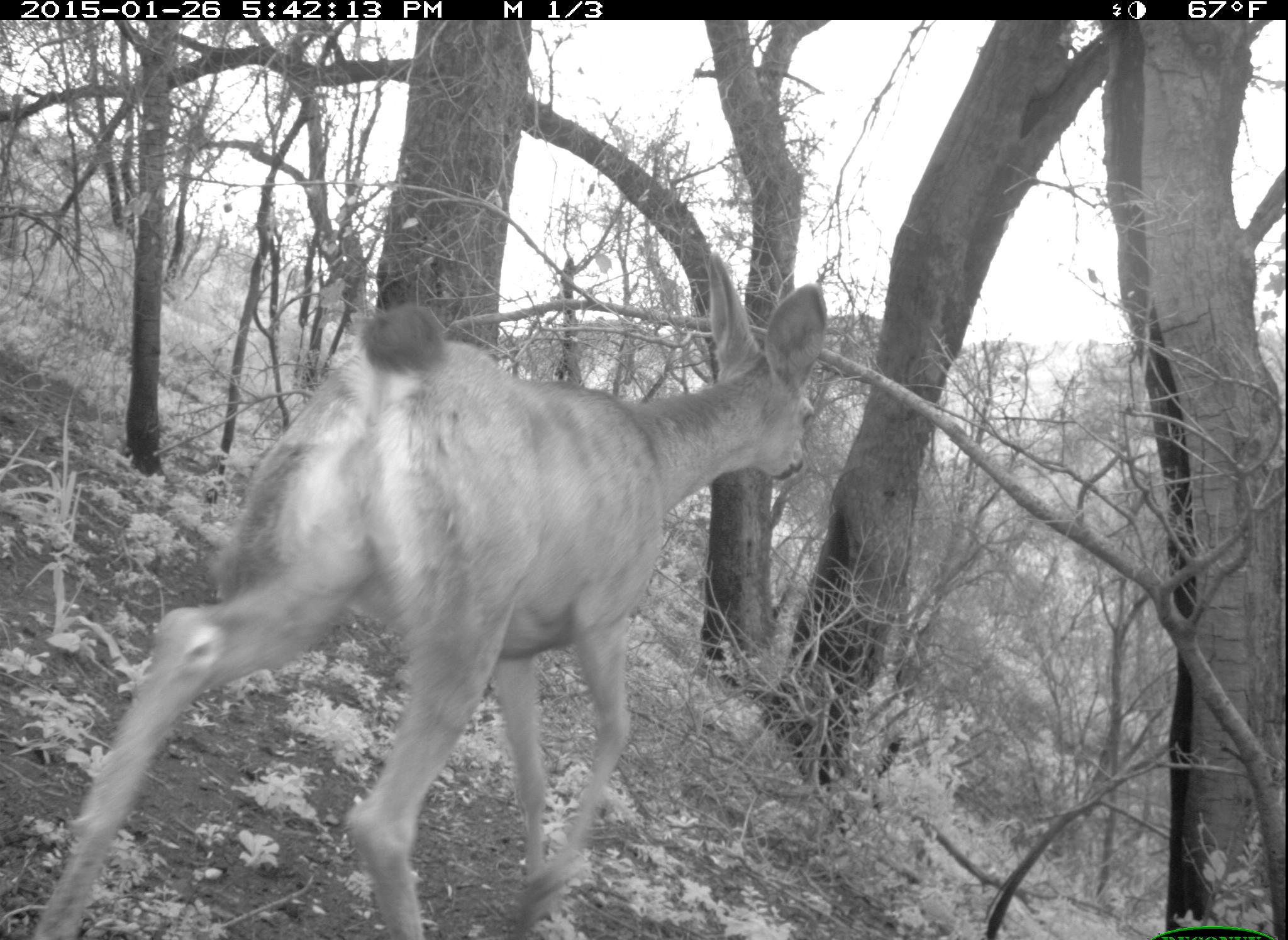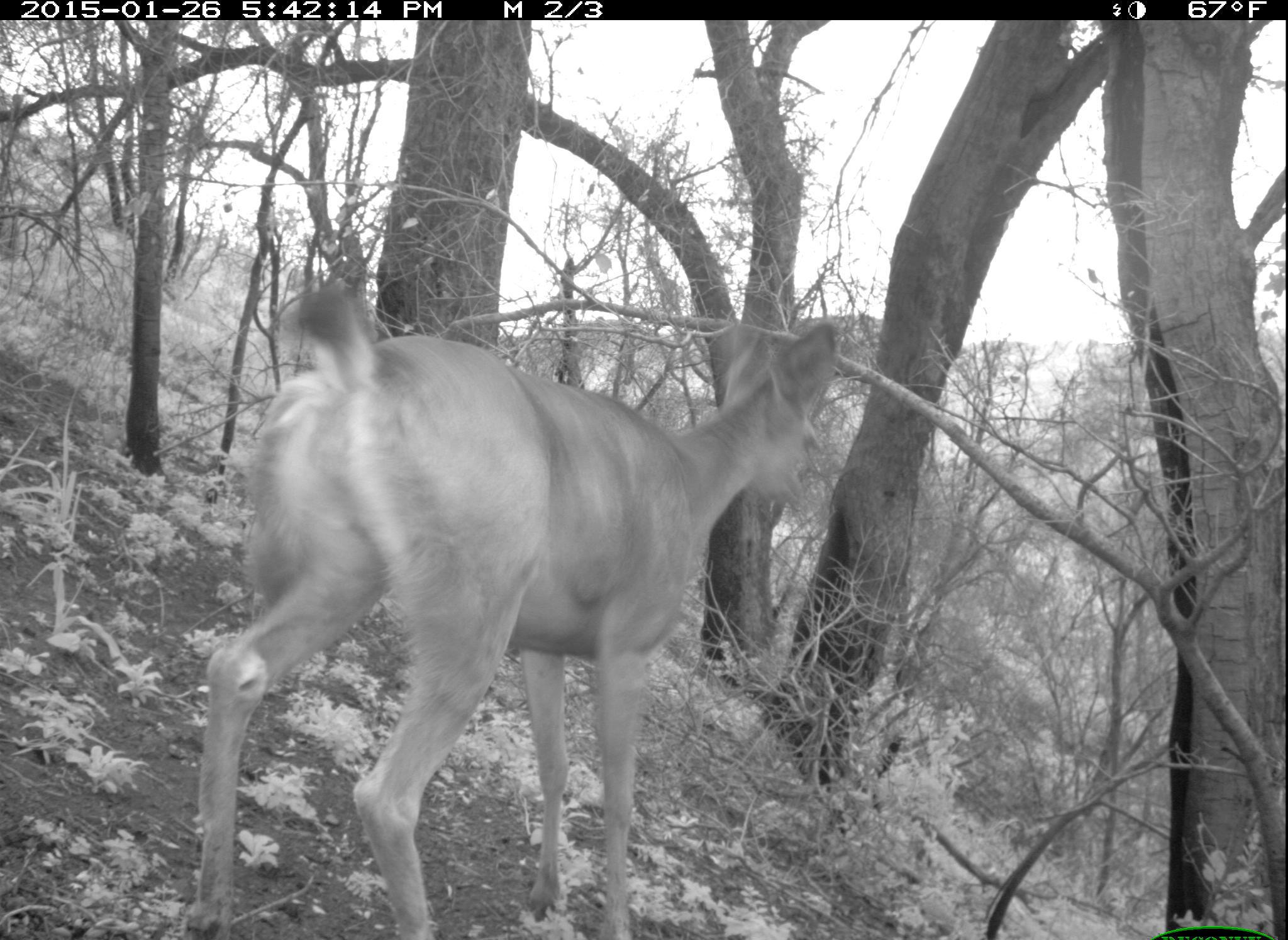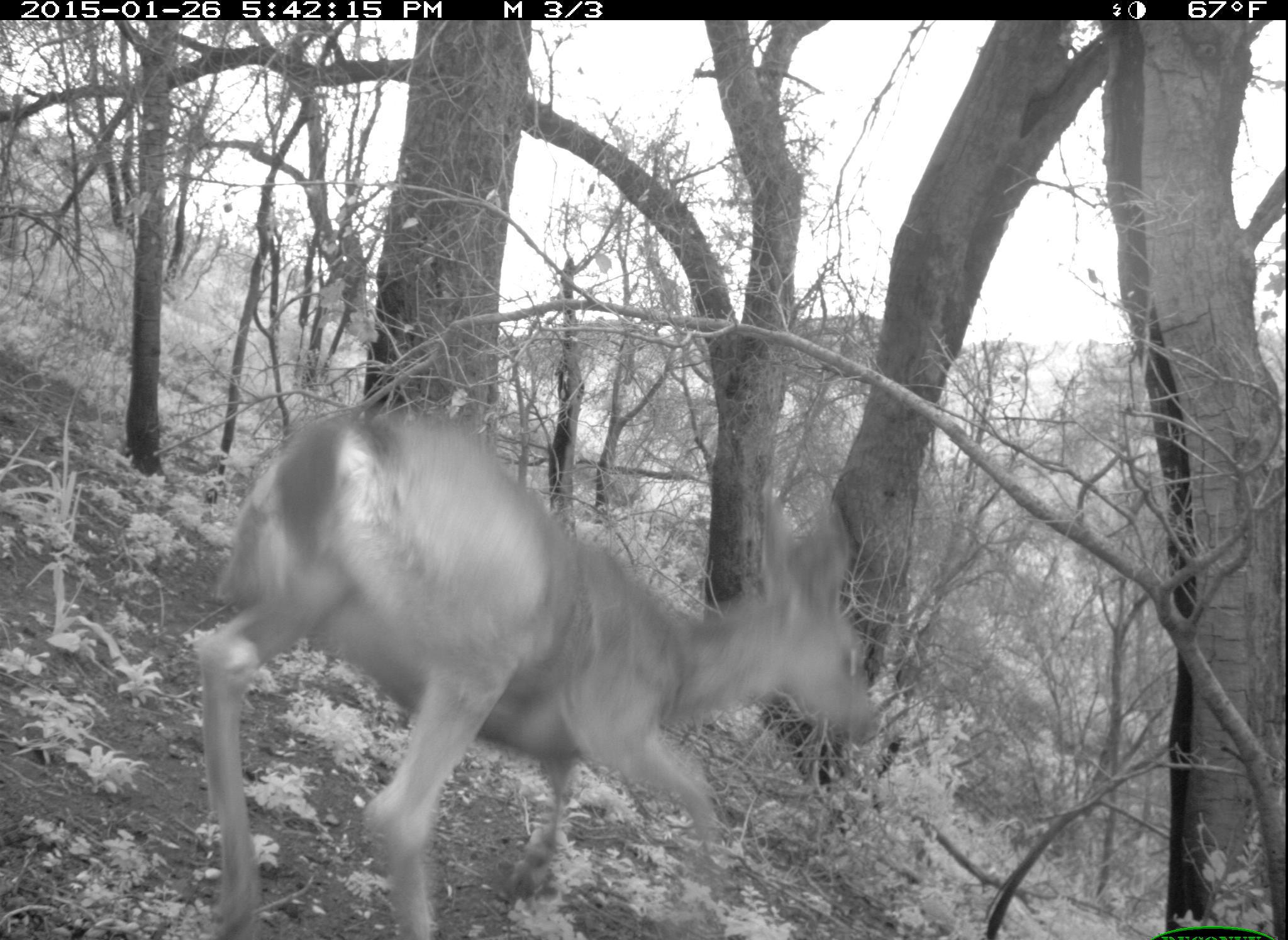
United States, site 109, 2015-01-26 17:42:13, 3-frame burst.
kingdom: Animalia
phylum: Chordata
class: Mammalia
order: Artiodactyla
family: Cervidae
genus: Odocoileus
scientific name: Odocoileus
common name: deer